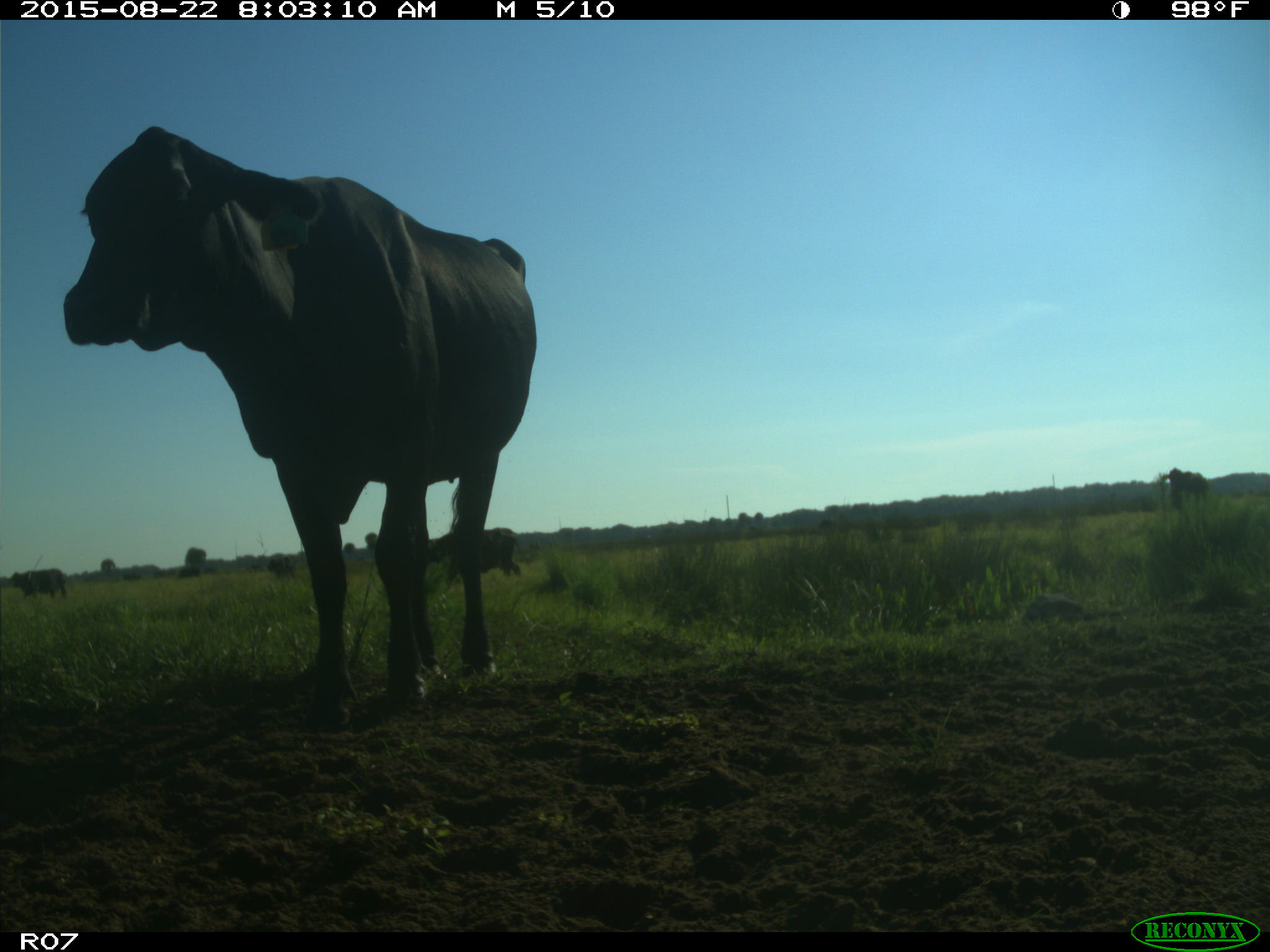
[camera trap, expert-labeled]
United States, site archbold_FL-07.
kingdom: Animalia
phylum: Chordata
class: Mammalia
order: Artiodactyla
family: Bovidae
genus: Bos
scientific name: Bos taurus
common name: domestic cow